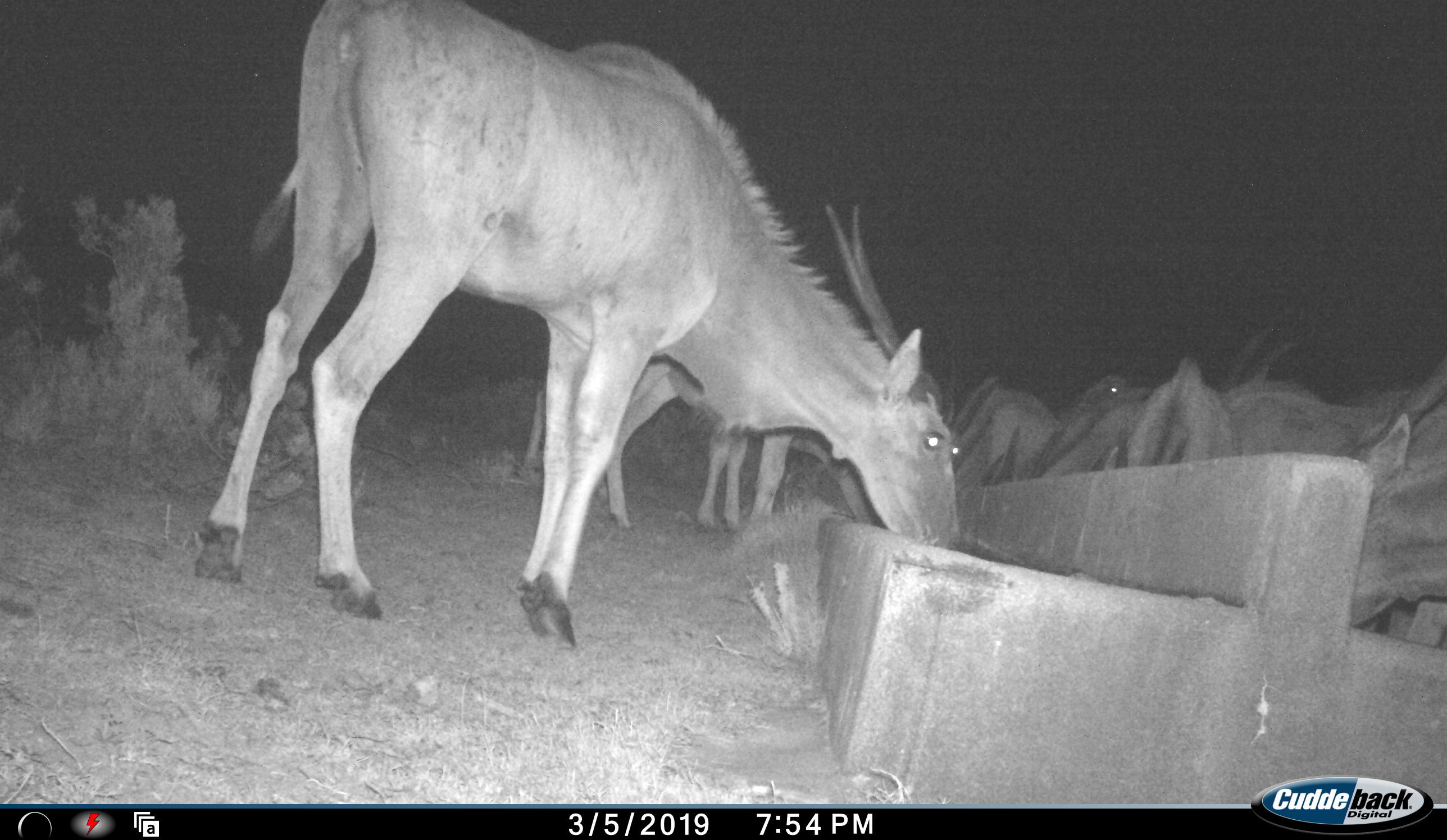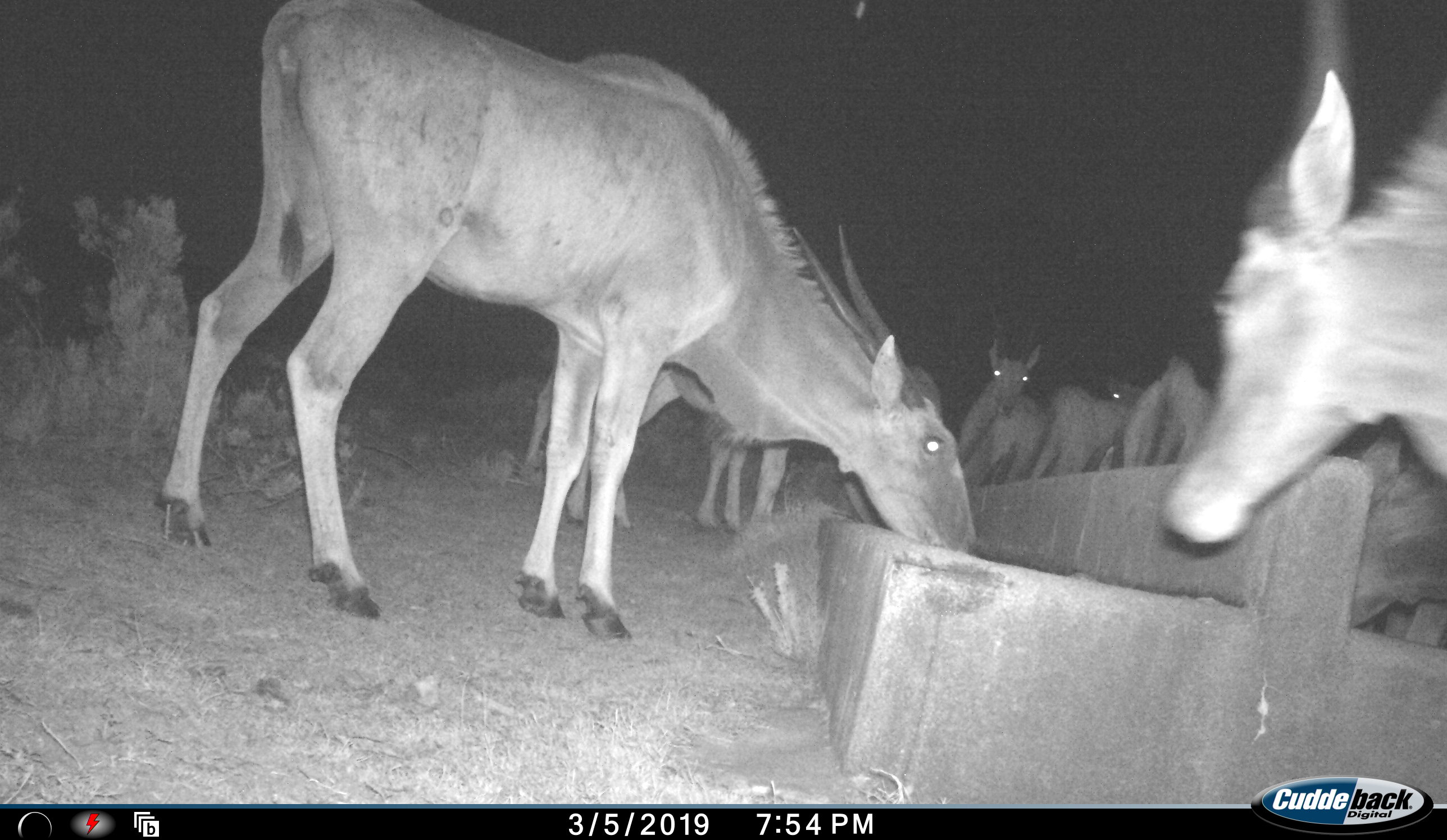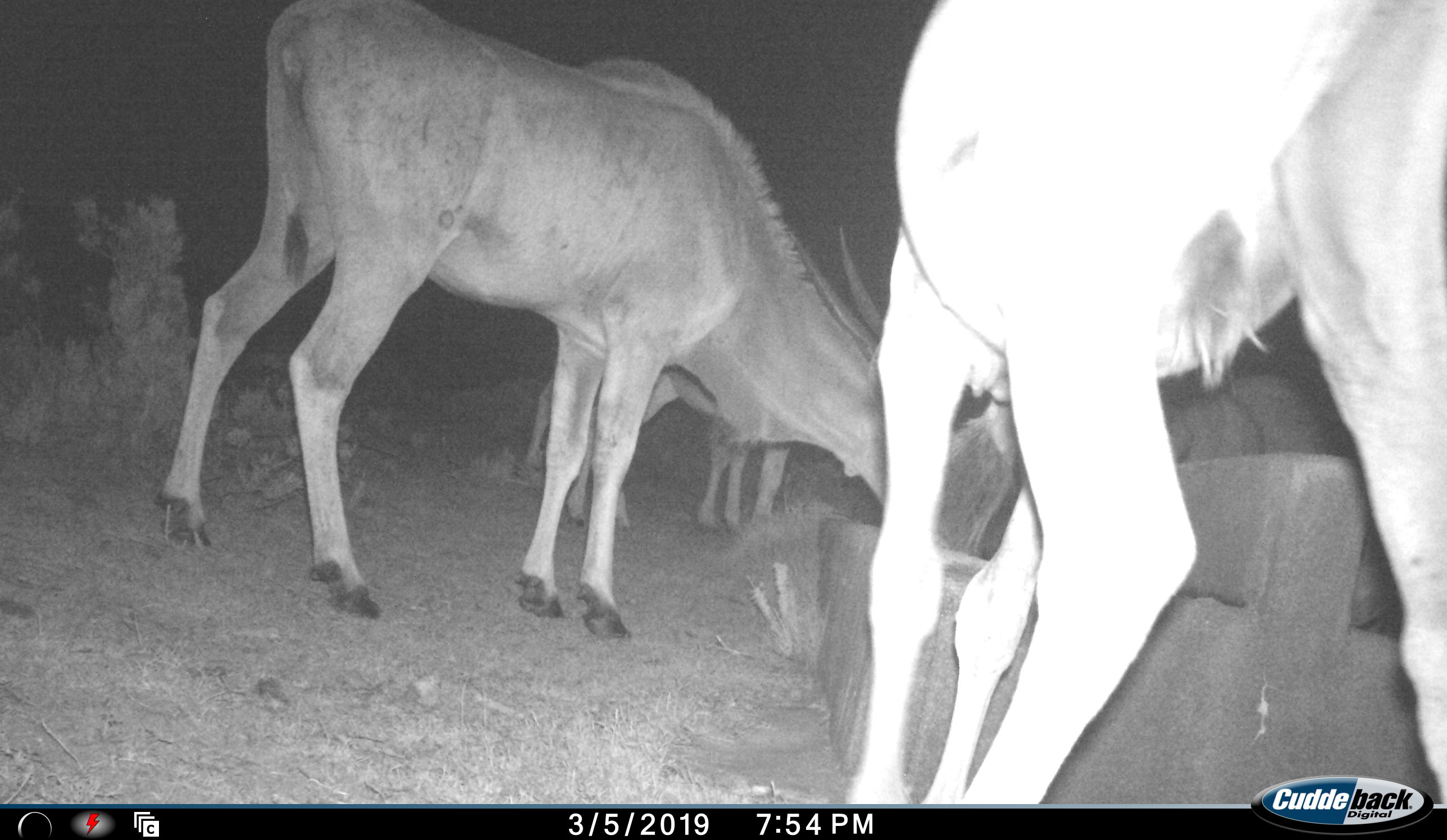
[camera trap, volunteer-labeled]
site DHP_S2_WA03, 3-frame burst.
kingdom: Animalia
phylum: Chordata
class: Mammalia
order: Artiodactyla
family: Bovidae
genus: Tragelaphus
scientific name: Tragelaphus oryx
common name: eland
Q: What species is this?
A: Eland (Tragelaphus oryx).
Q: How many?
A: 9.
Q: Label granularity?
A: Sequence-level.